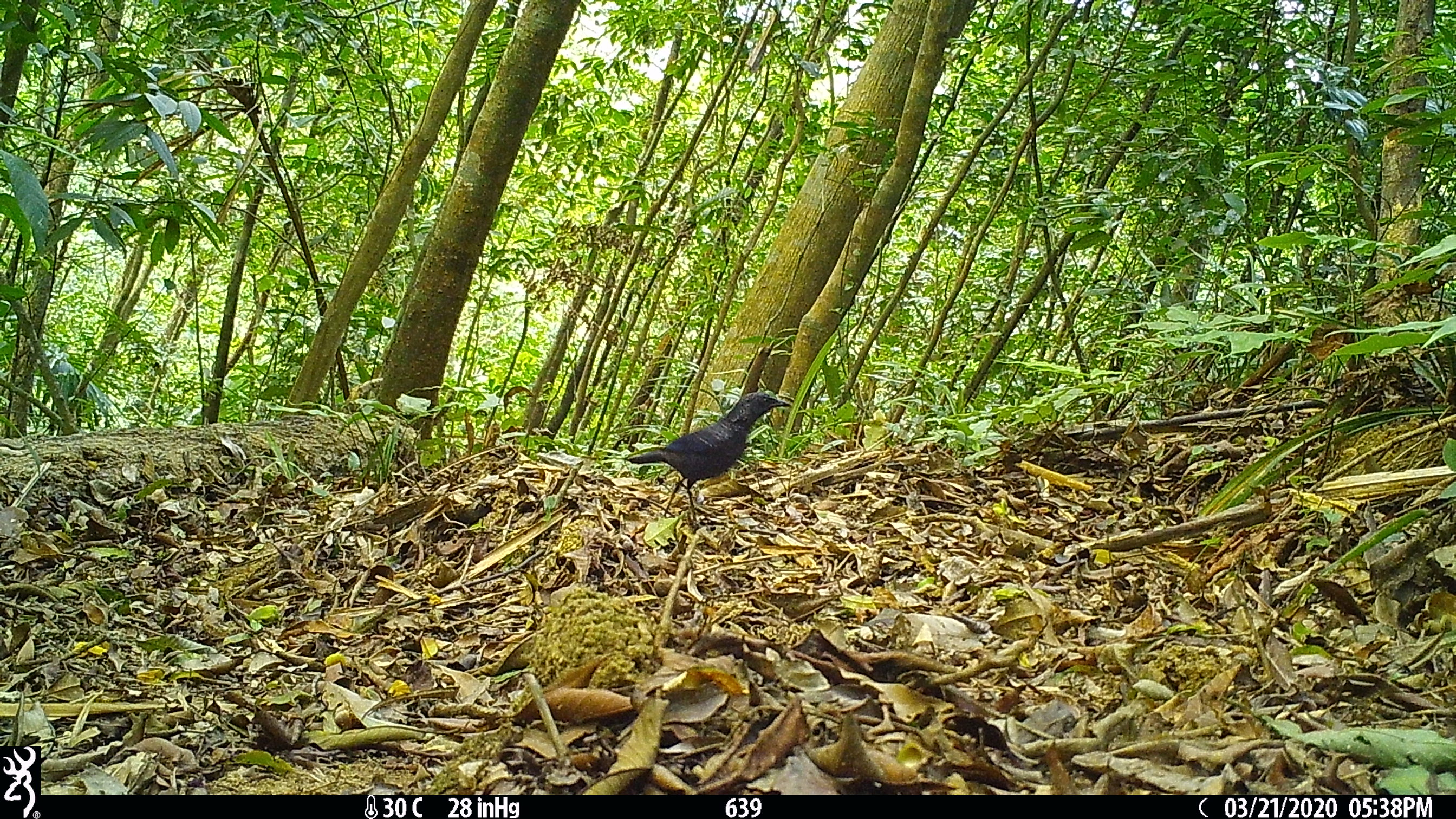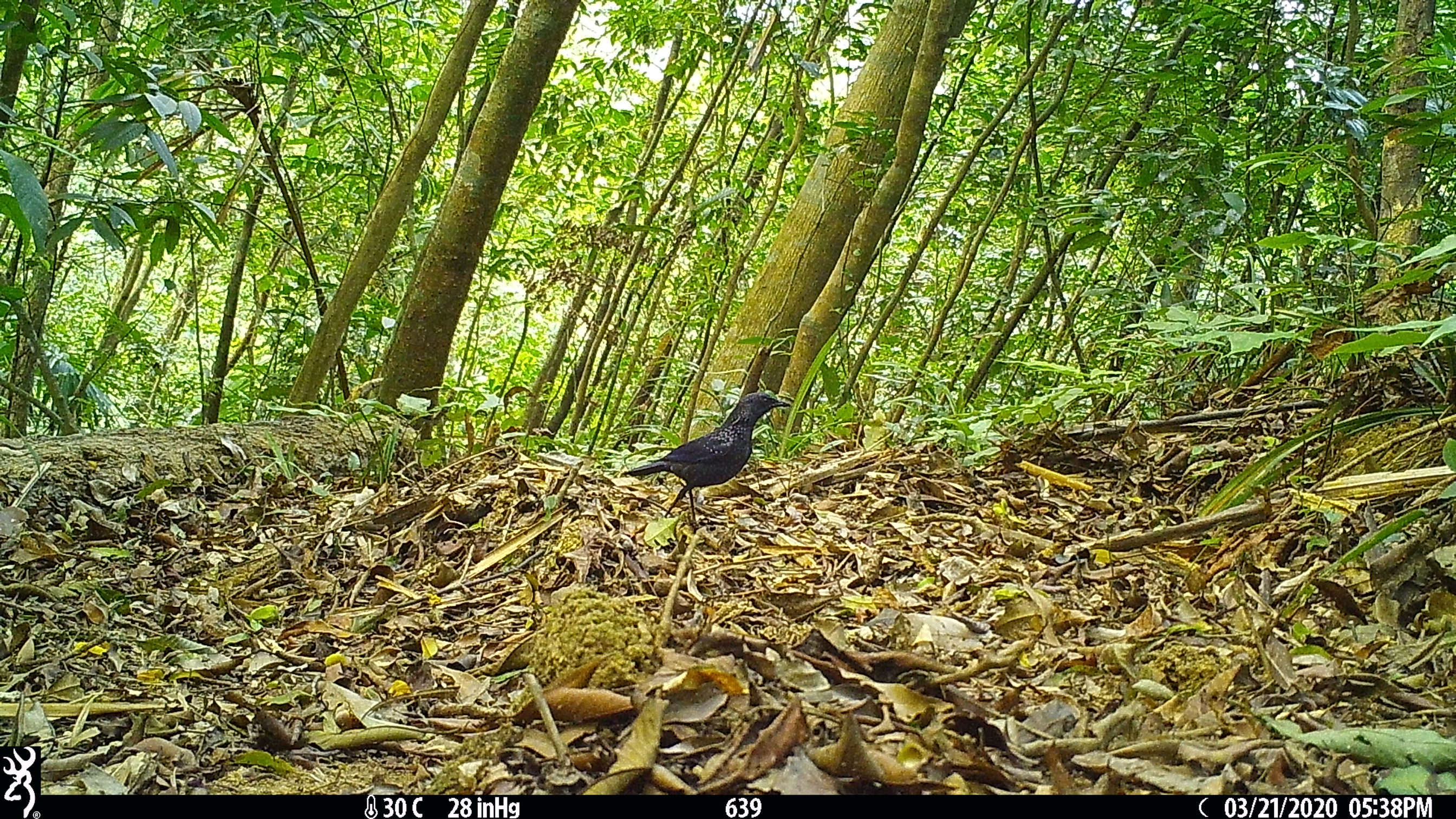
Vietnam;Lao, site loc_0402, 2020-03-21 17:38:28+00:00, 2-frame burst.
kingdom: Animalia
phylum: Chordata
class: Aves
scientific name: Aves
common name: bird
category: unidentified bird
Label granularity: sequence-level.